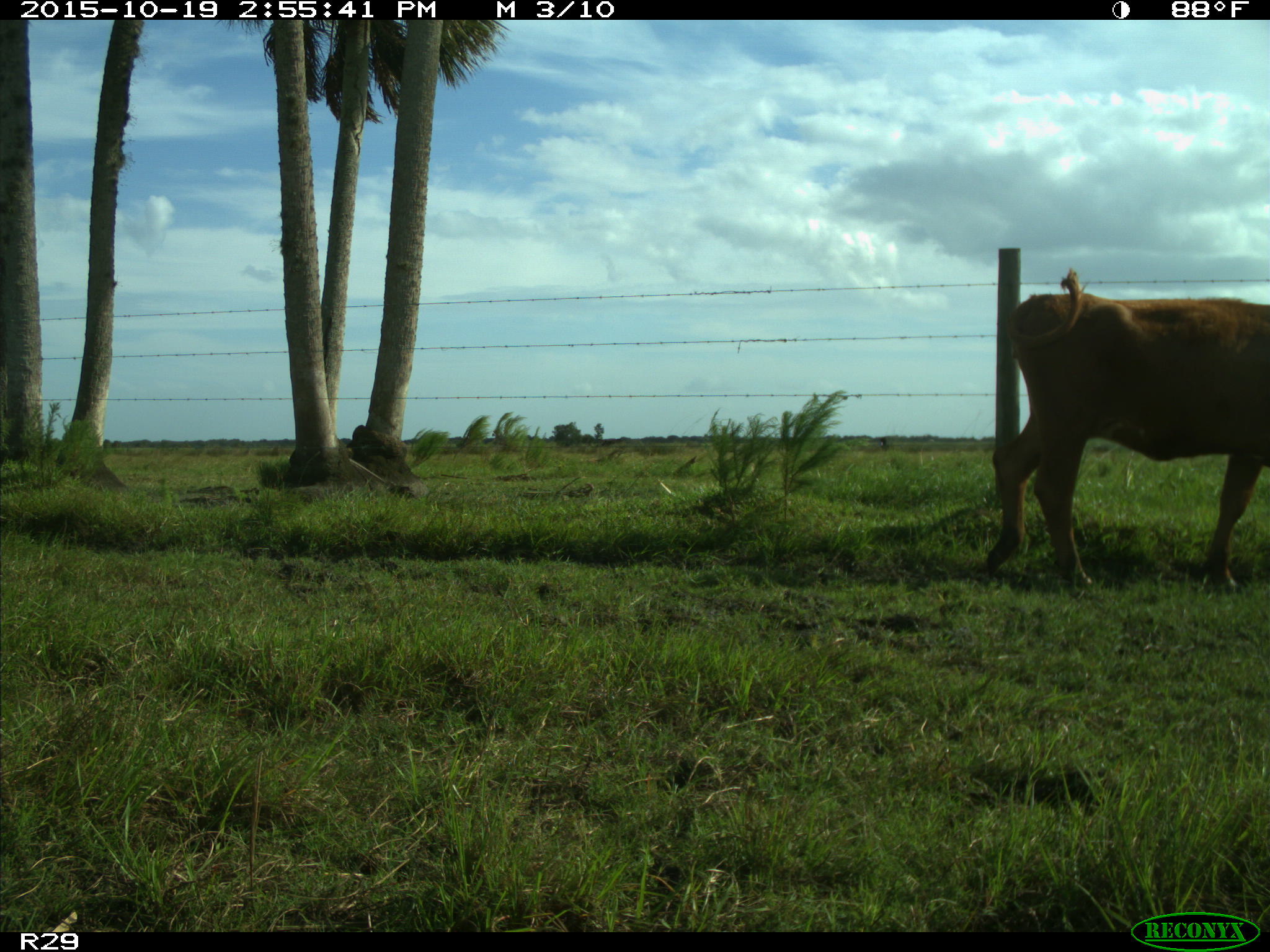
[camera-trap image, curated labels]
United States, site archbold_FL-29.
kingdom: Animalia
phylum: Chordata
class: Mammalia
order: Artiodactyla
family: Bovidae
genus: Bos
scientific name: Bos taurus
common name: domestic cow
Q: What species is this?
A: Bos taurus (domestic cow).